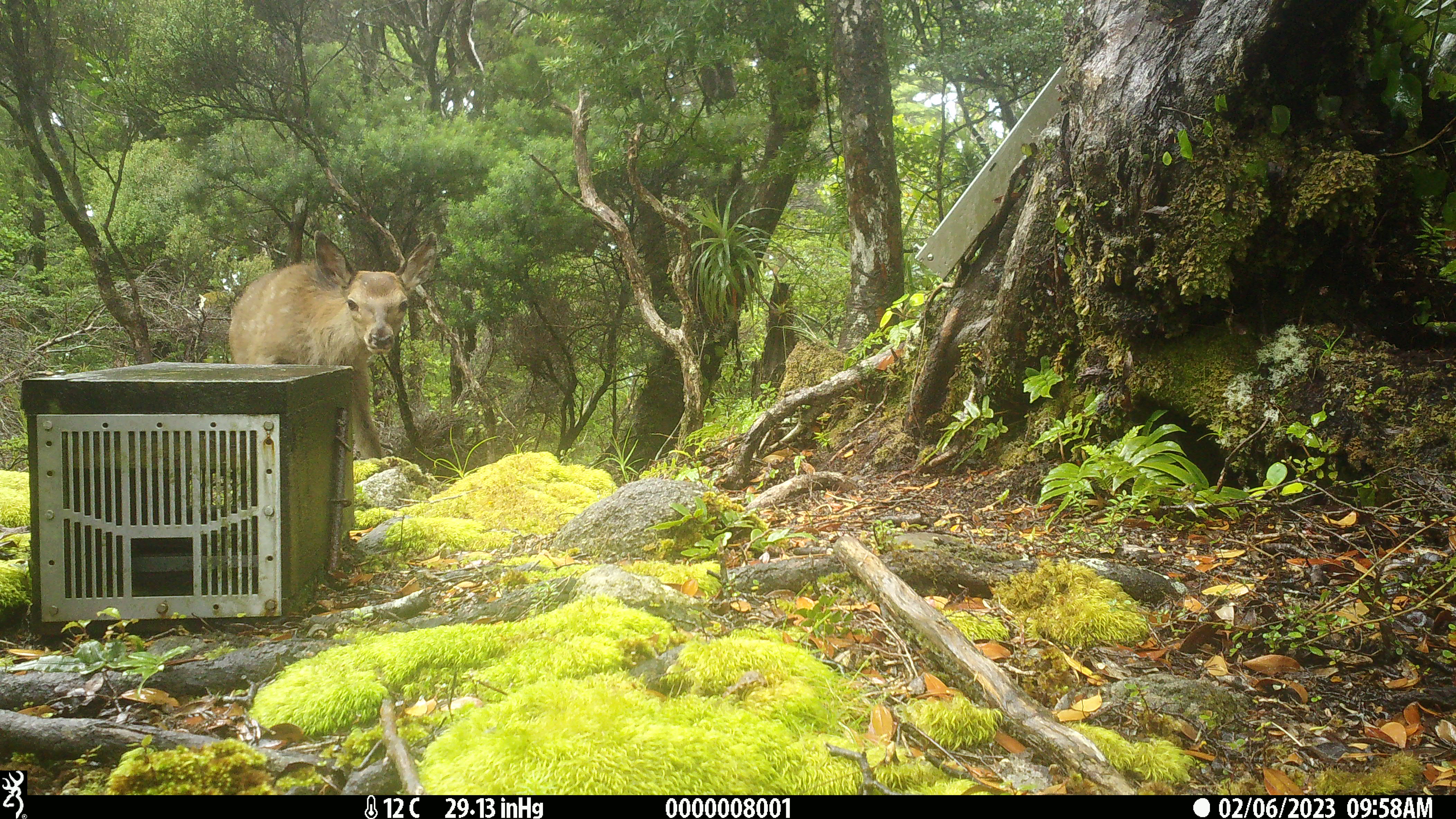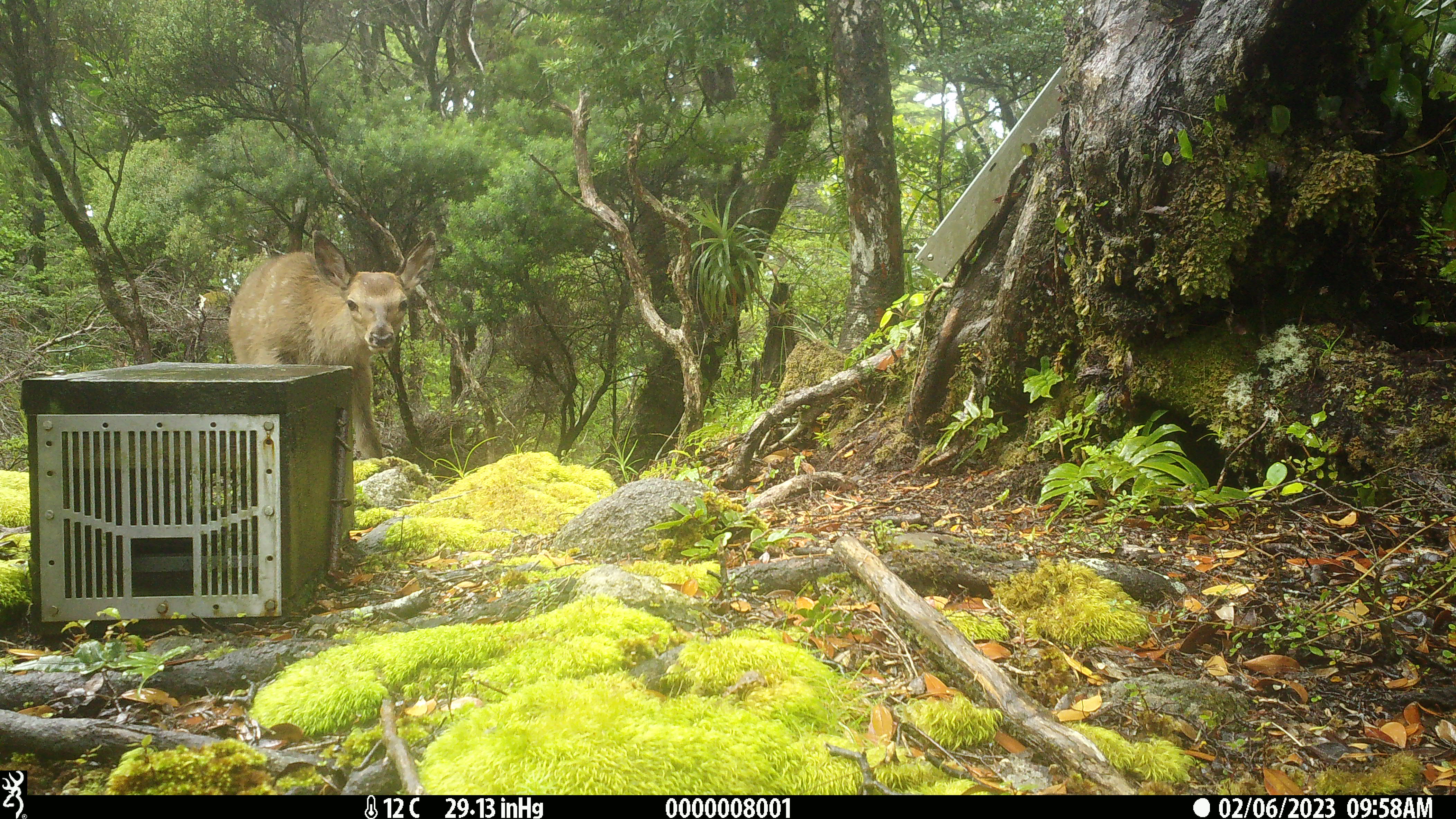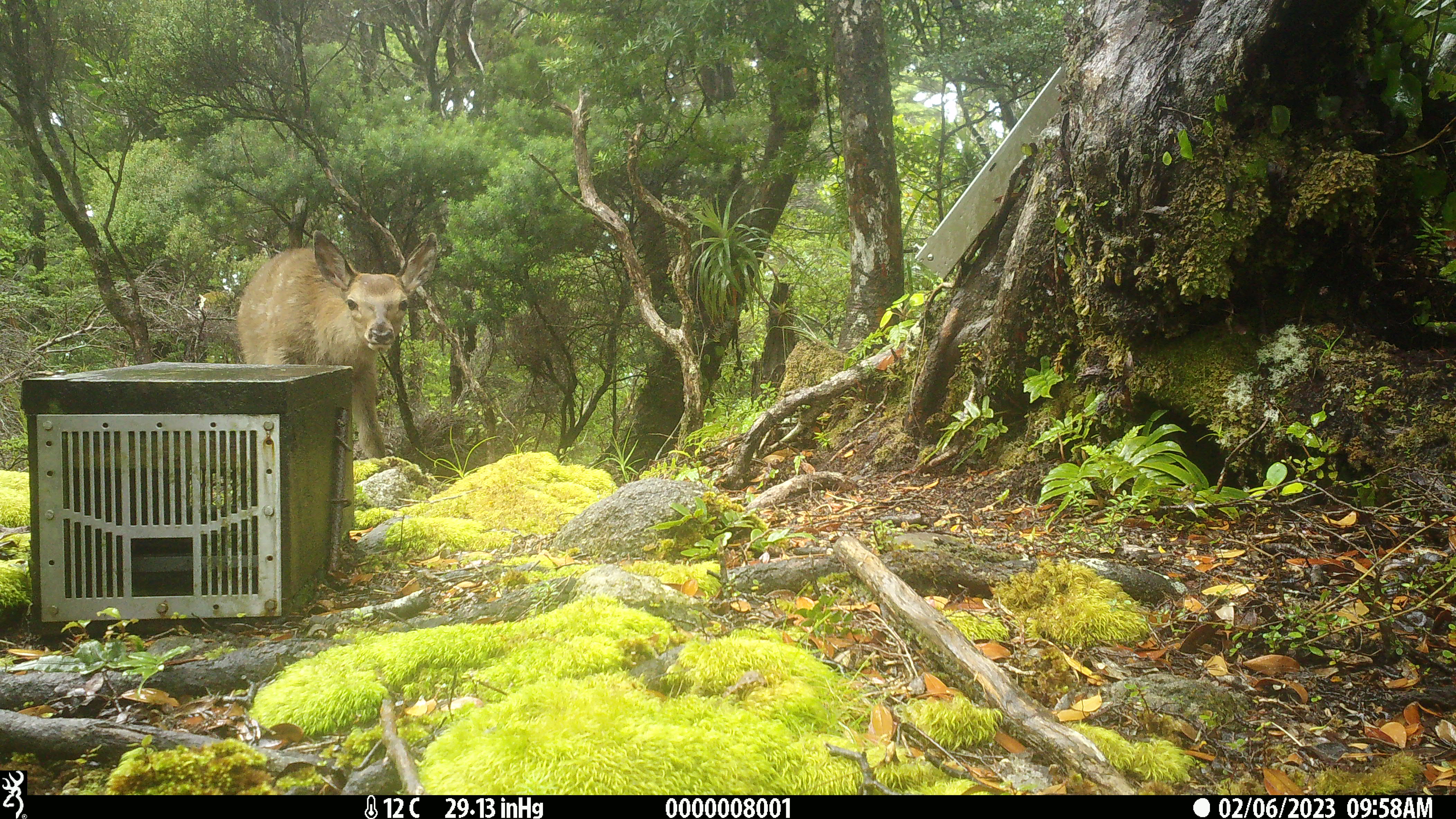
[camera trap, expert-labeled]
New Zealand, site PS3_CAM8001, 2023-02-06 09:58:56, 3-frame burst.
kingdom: Animalia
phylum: Chordata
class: Mammalia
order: Artiodactyla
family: Cervidae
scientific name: Cervidae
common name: deer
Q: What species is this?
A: Deer (Cervidae).